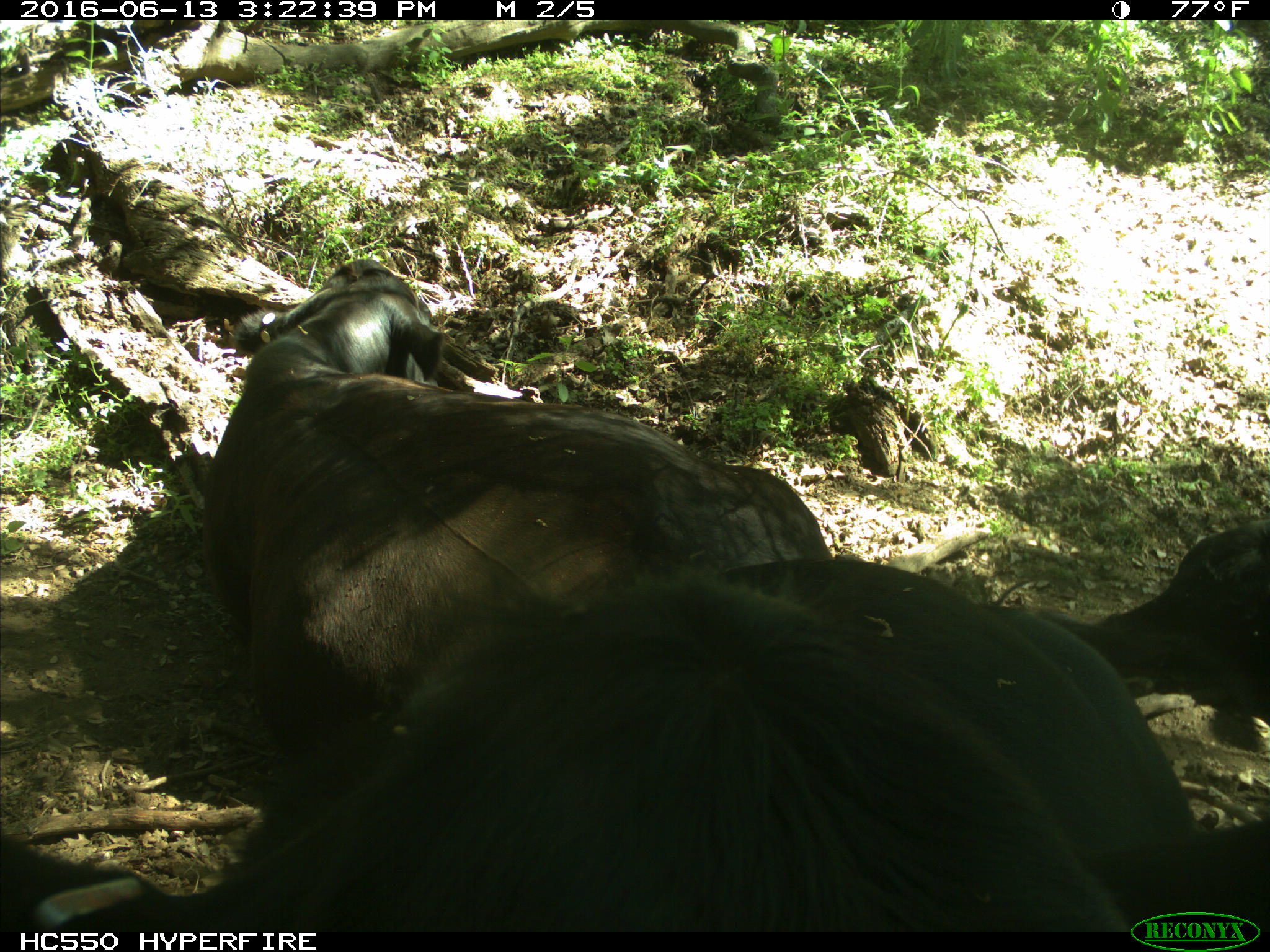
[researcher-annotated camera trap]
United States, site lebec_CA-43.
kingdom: Animalia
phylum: Chordata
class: Mammalia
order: Artiodactyla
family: Bovidae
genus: Bos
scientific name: Bos taurus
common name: domestic cow